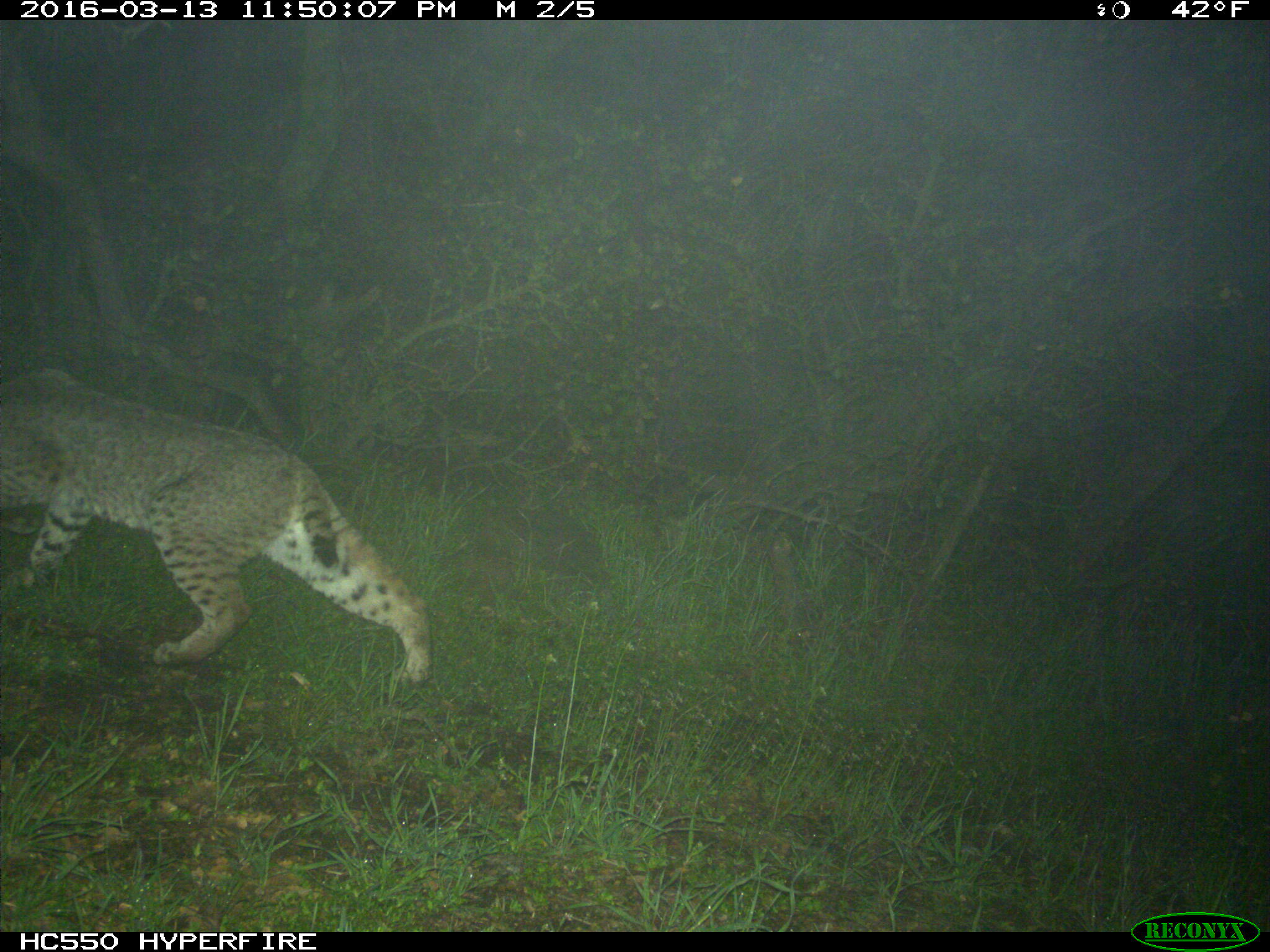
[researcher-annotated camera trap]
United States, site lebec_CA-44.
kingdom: Animalia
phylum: Chordata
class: Mammalia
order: Carnivora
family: Felidae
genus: Lynx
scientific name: Lynx rufus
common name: bobcat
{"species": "Lynx rufus (bobcat)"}